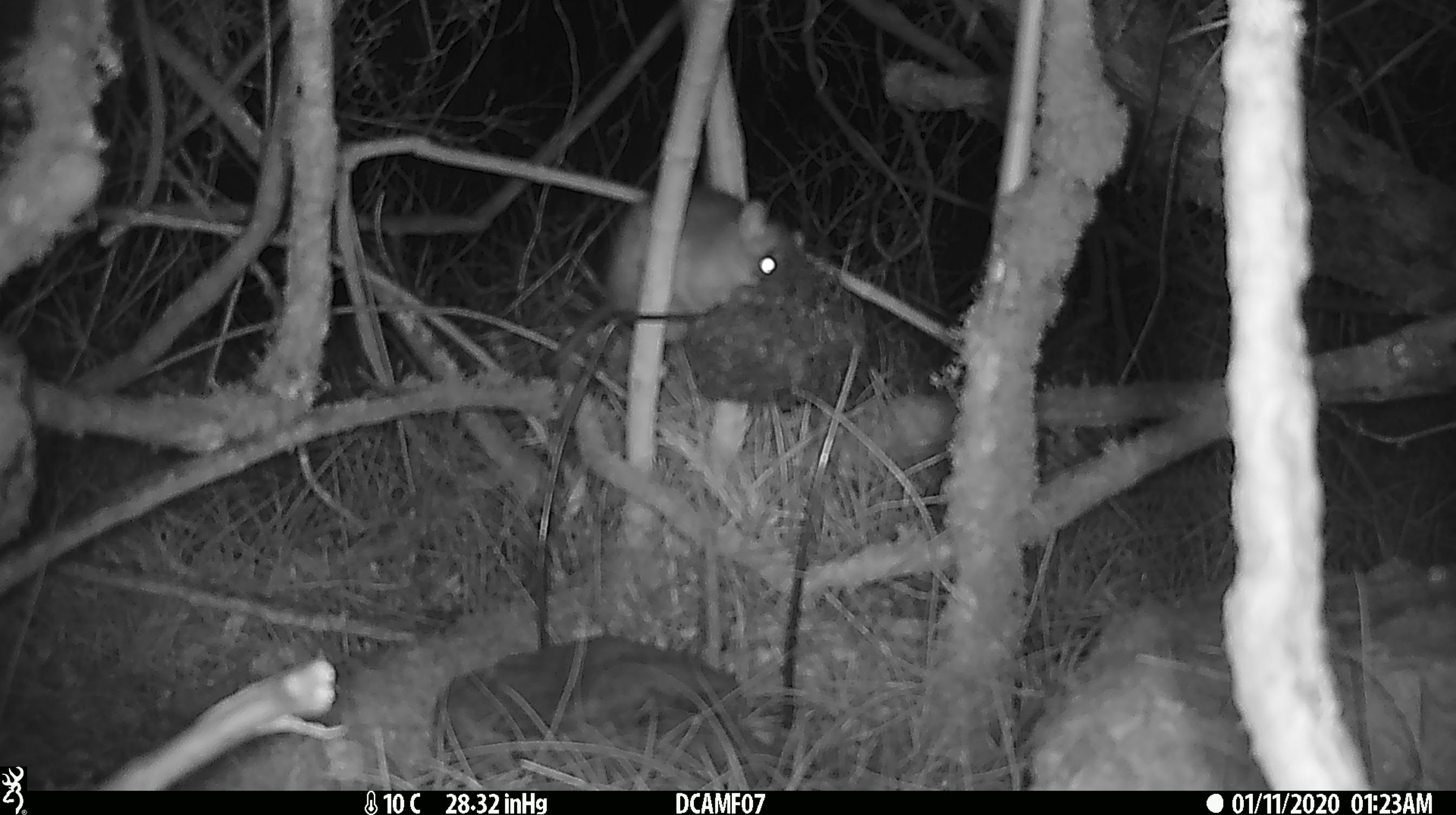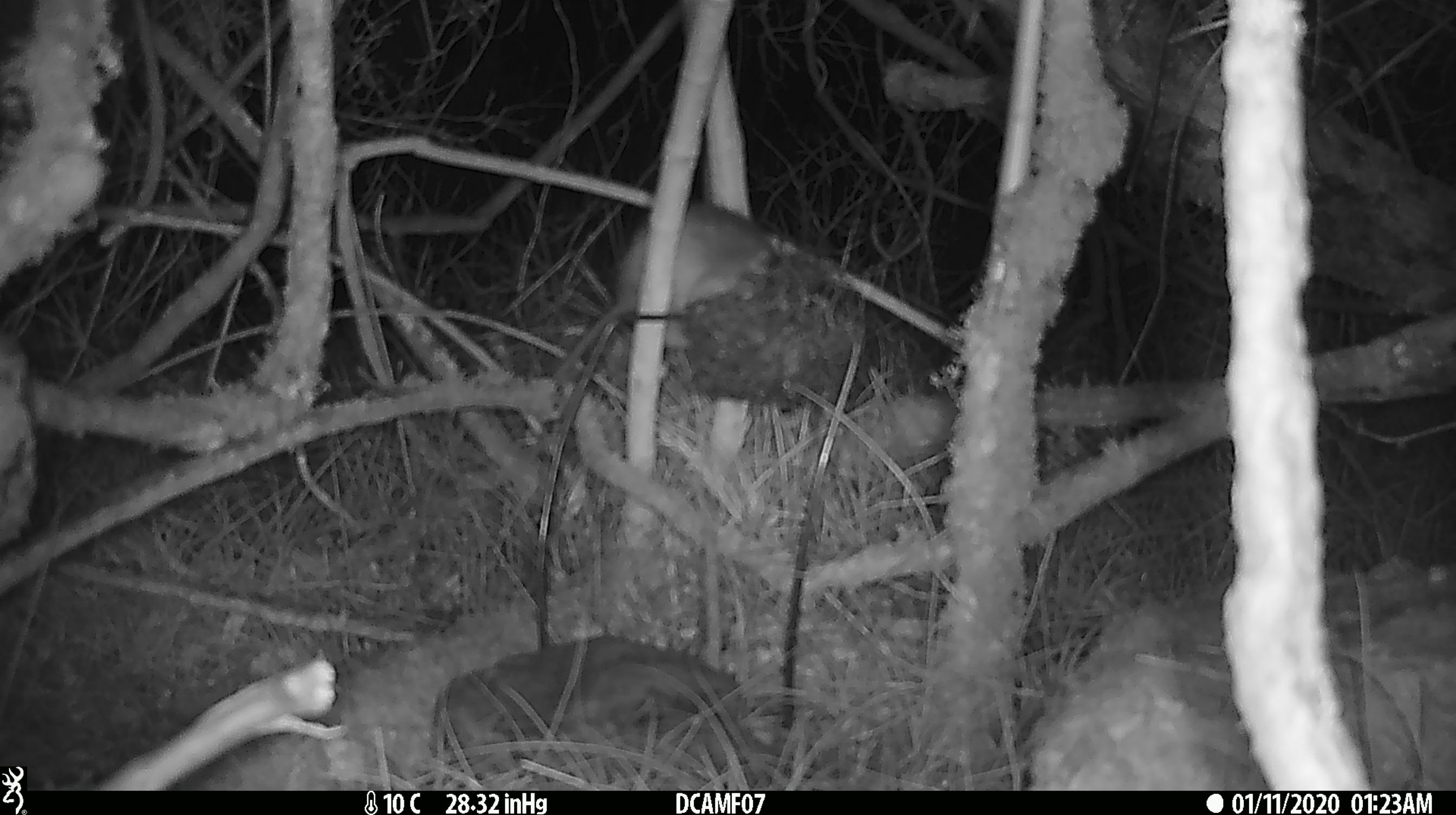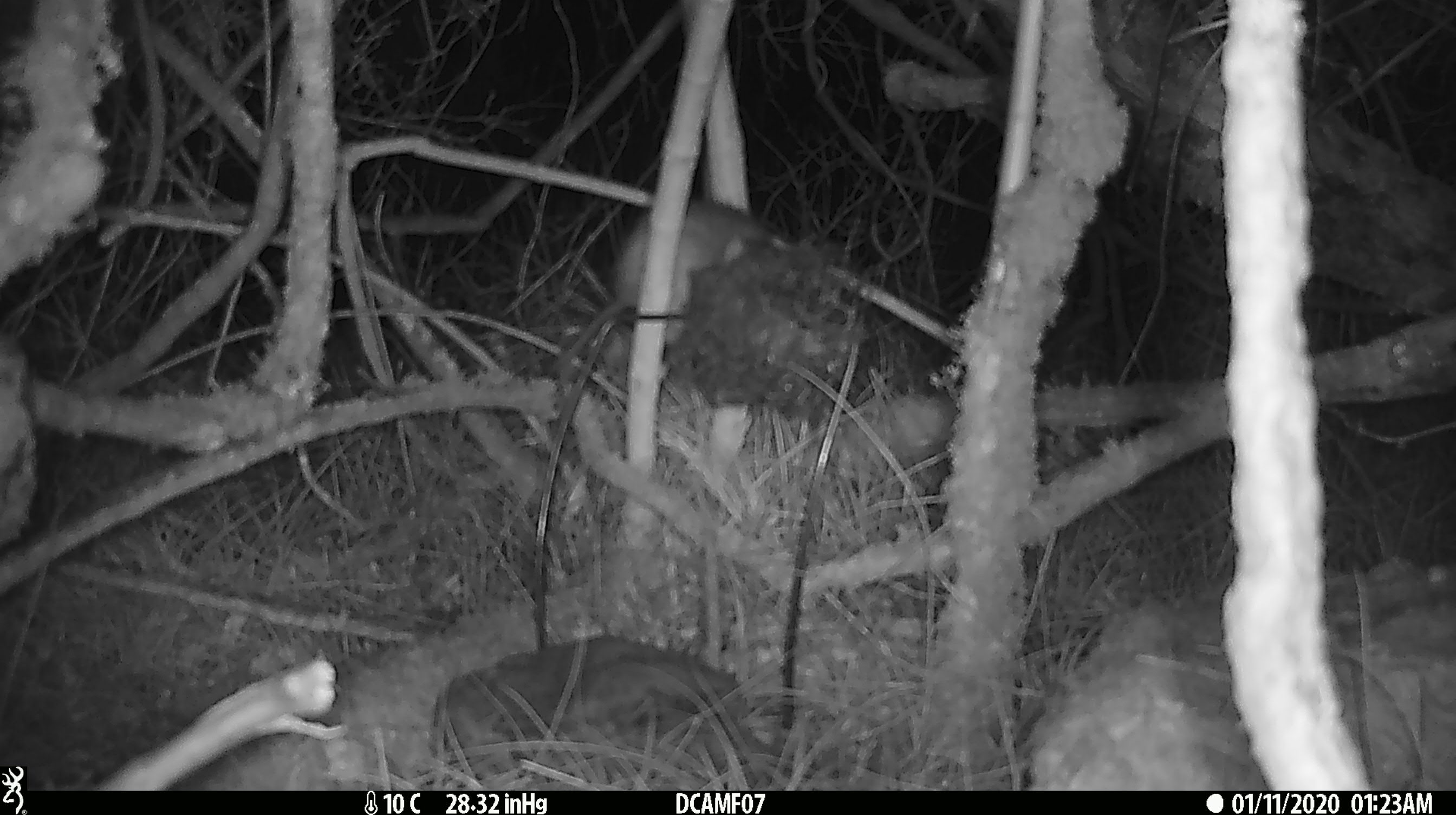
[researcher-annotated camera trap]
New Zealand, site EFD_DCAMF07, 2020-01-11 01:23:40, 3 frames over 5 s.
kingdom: Animalia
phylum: Chordata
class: Mammalia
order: Rodentia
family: Muridae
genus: Rattus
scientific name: Rattus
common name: rat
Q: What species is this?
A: Rat (Rattus).